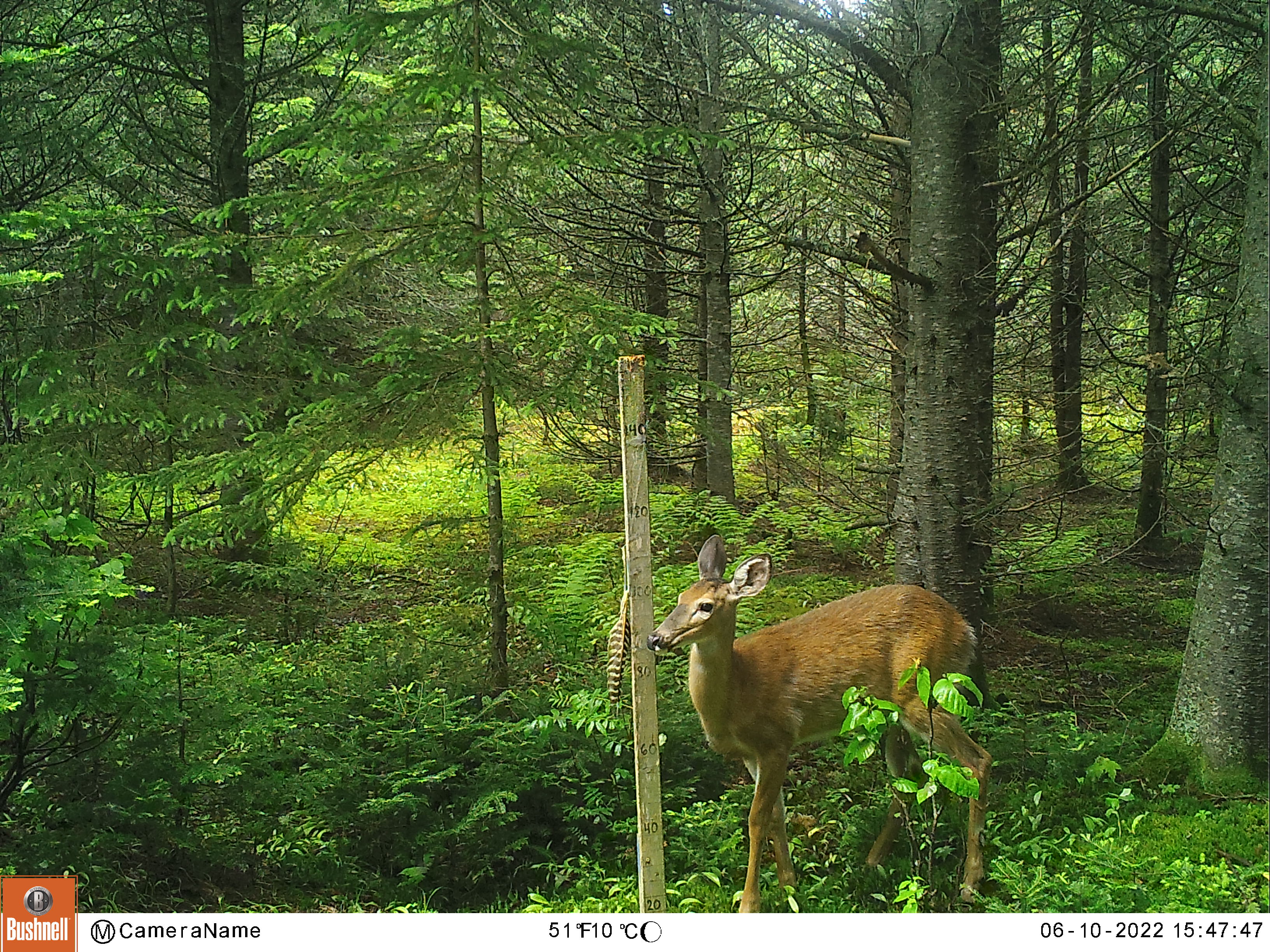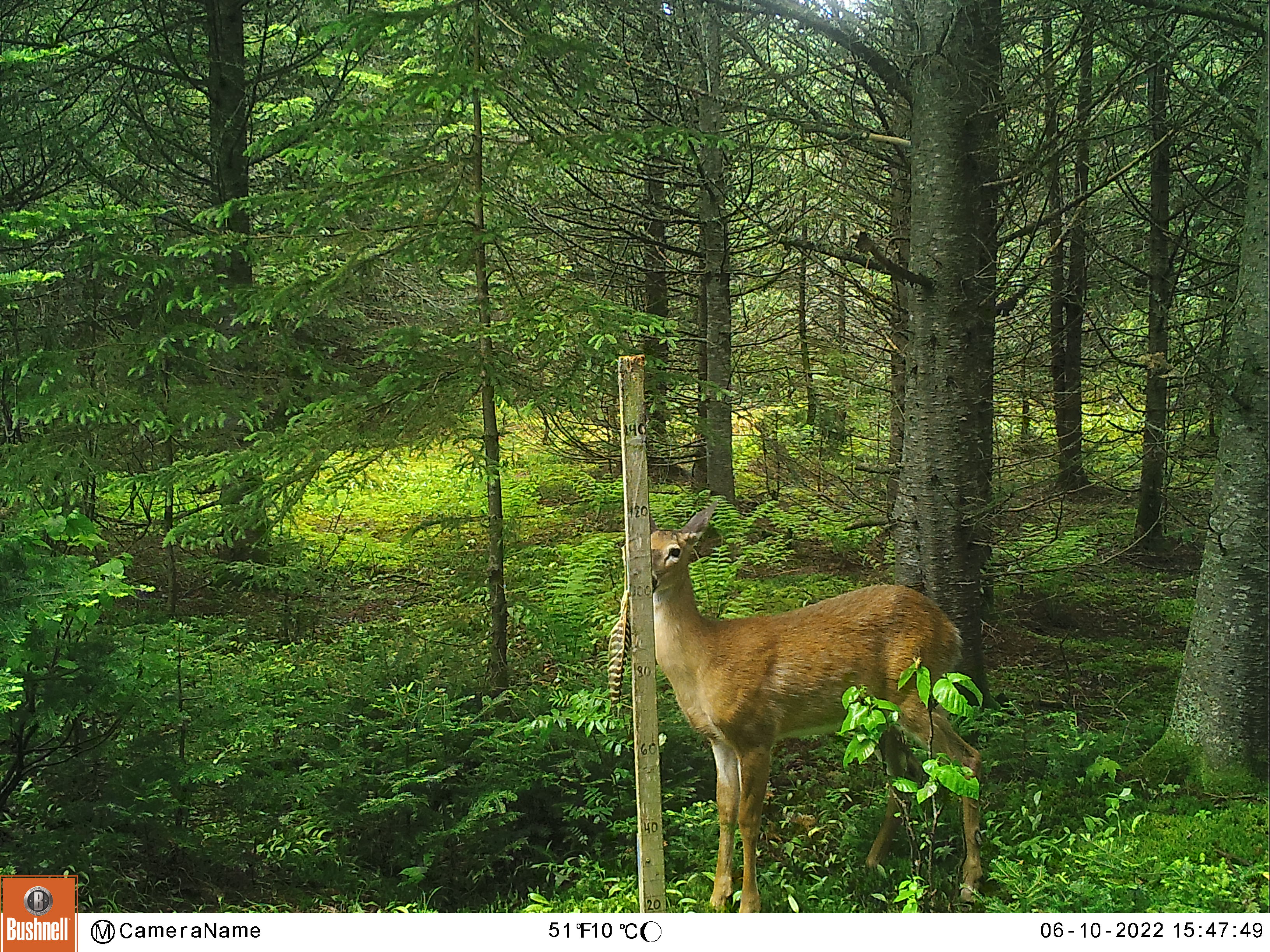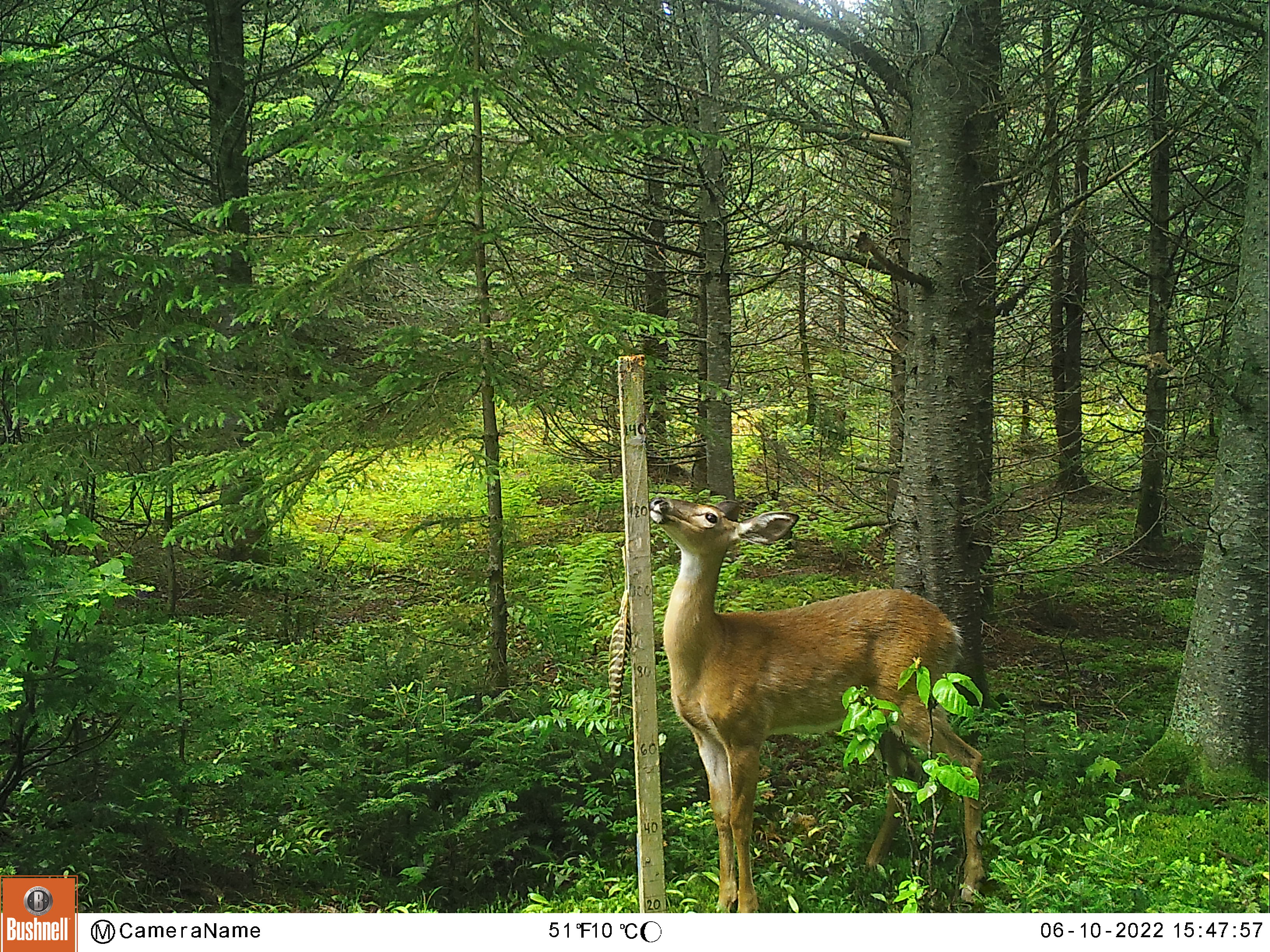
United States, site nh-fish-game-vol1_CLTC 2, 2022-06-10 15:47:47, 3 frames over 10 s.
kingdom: Animalia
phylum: Chordata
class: Mammalia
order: Artiodactyla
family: Cervidae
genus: Odocoileus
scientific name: Odocoileus virginianus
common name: white-tailed deer